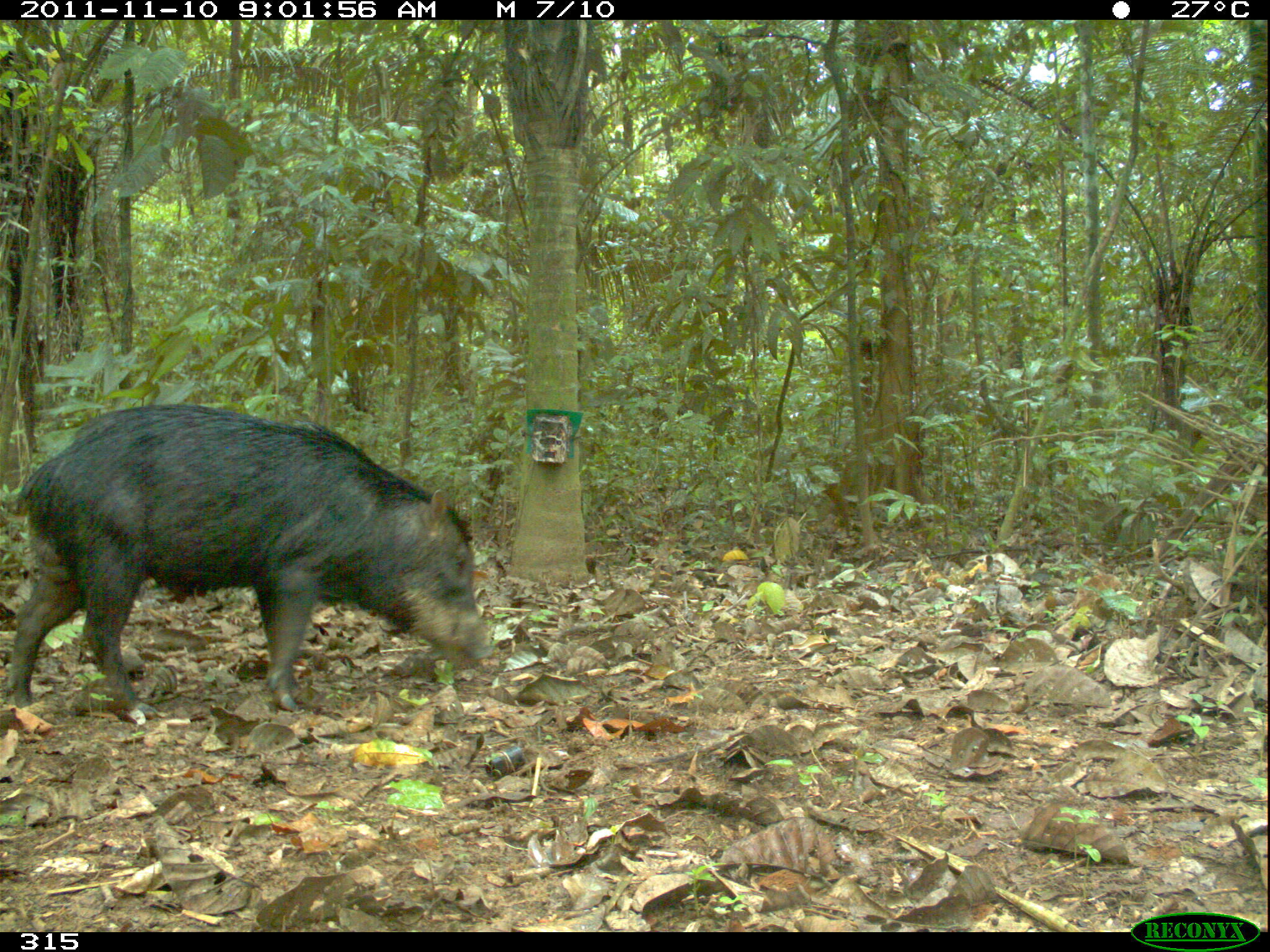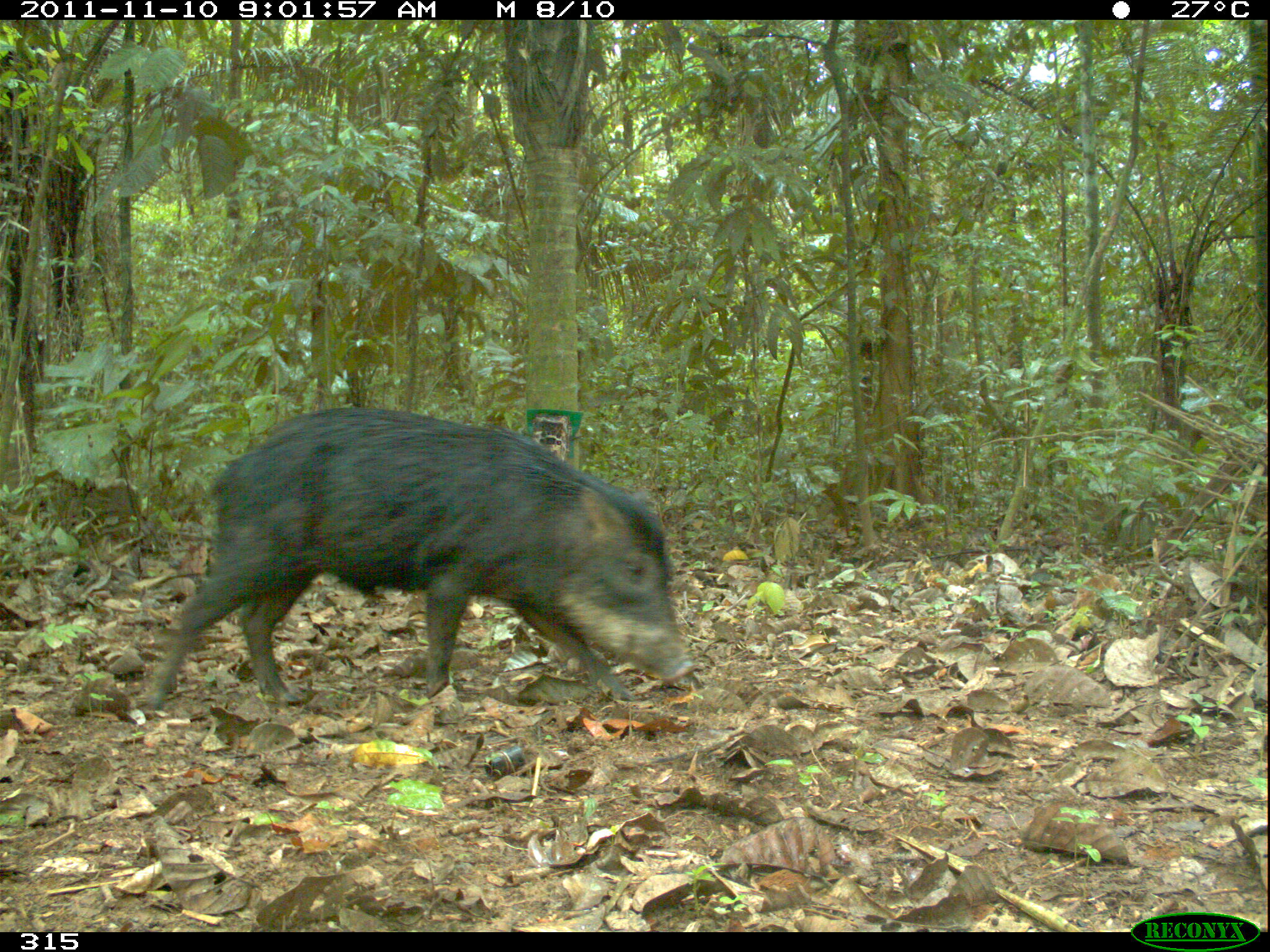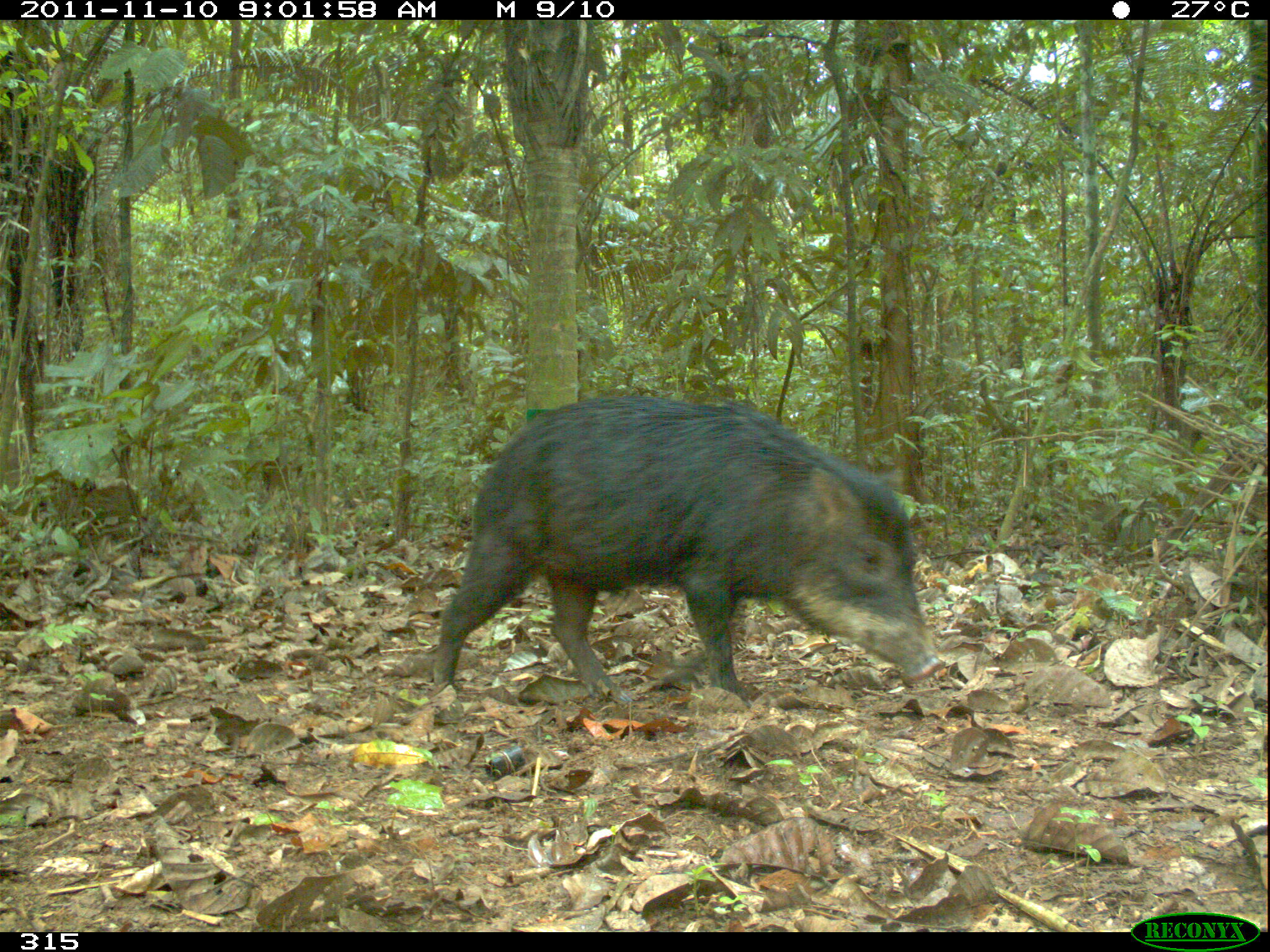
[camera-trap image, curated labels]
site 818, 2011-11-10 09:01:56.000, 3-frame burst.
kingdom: Animalia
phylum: Chordata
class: Mammalia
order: Artiodactyla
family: Tayassuidae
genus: Tayassu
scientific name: Tayassu pecari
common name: white-lipped peccary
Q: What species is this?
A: Tayassu pecari (white-lipped peccary).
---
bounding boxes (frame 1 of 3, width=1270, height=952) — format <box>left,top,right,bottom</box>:
tayassu pecari: <box>4,404,497,720</box>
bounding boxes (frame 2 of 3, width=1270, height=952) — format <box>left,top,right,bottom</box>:
tayassu pecari: <box>136,404,692,714</box>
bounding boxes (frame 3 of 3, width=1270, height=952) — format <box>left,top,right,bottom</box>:
tayassu pecari: <box>434,396,944,707</box>